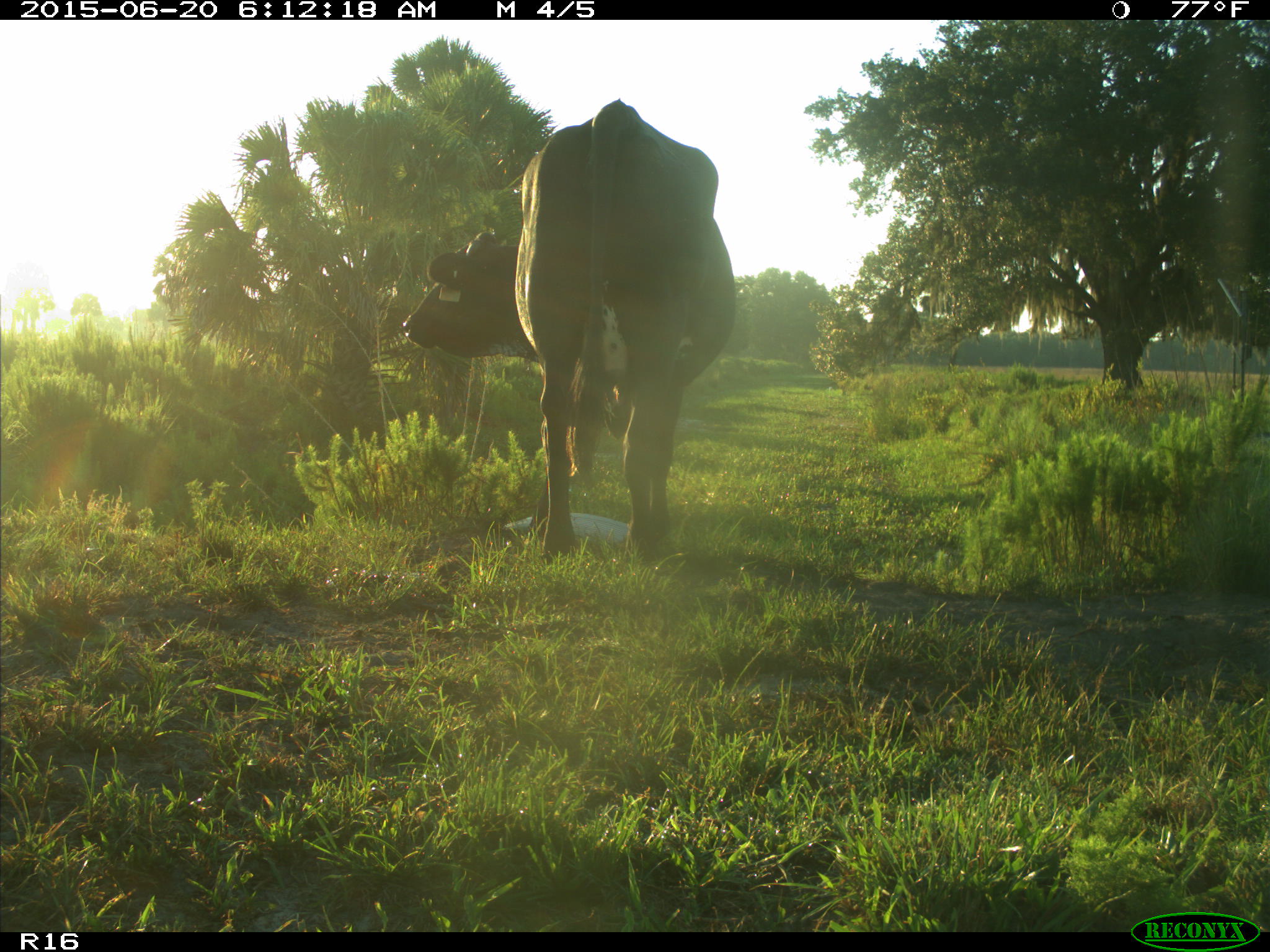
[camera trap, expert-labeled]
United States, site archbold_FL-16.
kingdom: Animalia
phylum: Chordata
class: Mammalia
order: Artiodactyla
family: Bovidae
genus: Bos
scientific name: Bos taurus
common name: domestic cow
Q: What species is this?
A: Bos taurus (domestic cow).